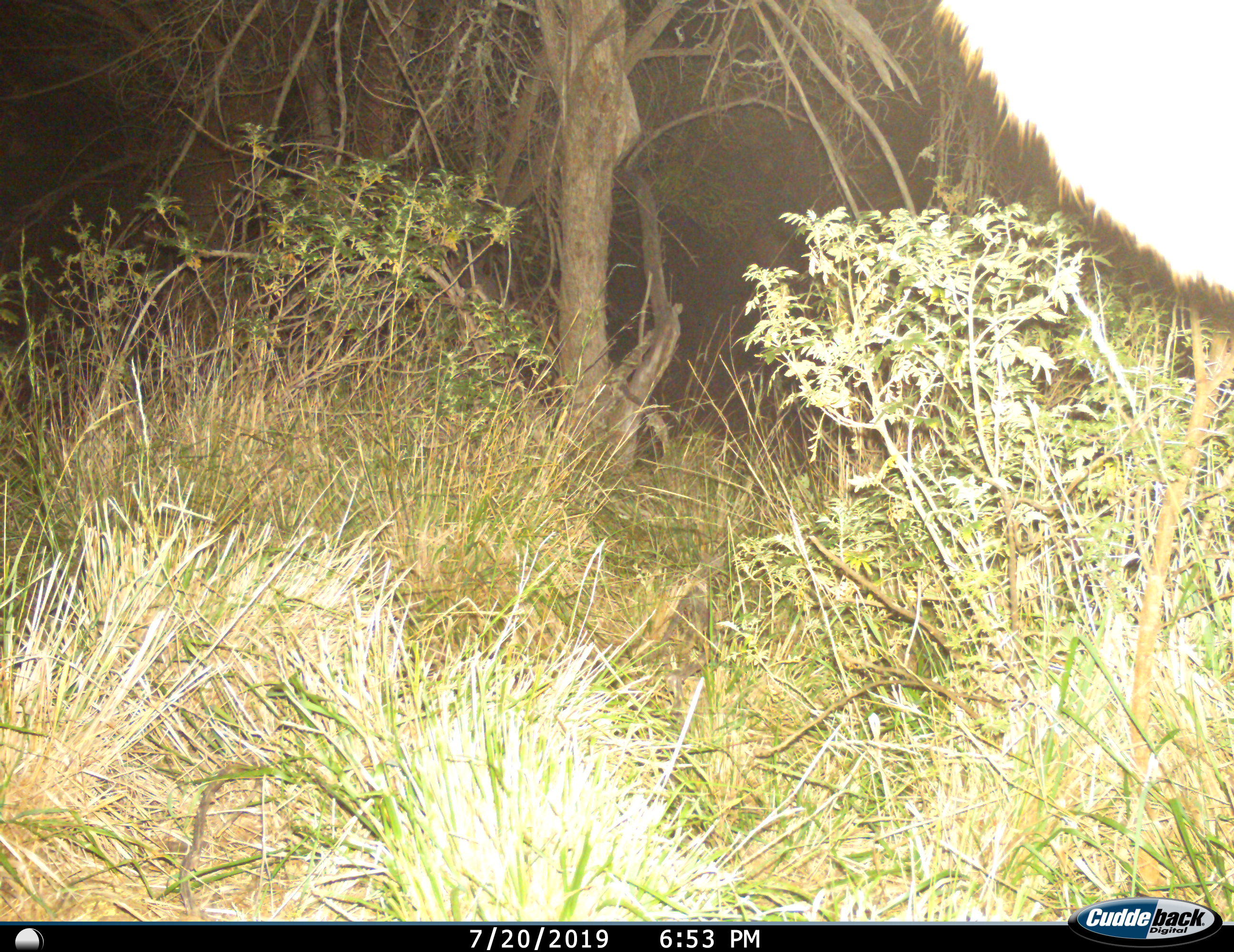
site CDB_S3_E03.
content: unidentified animal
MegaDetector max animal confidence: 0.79